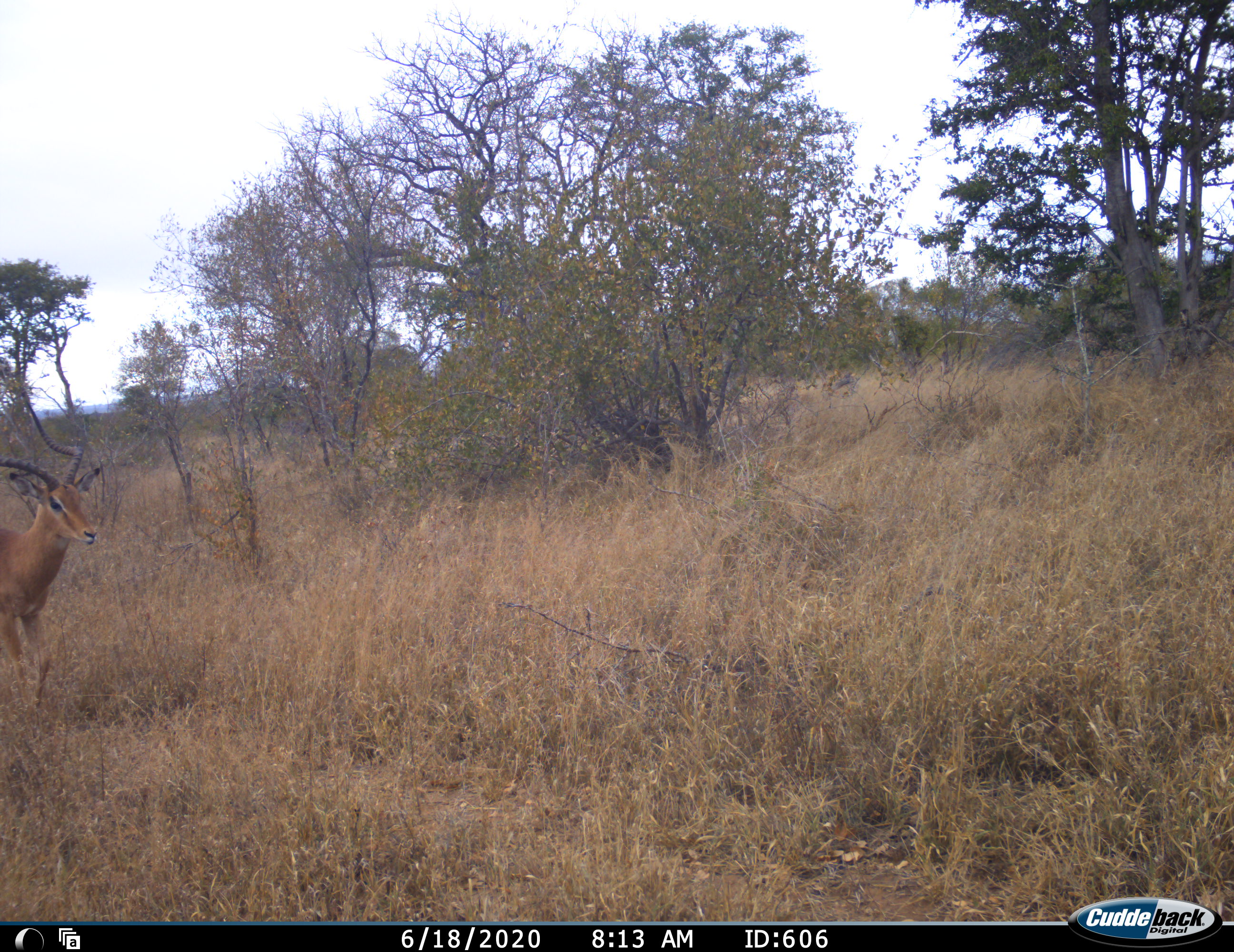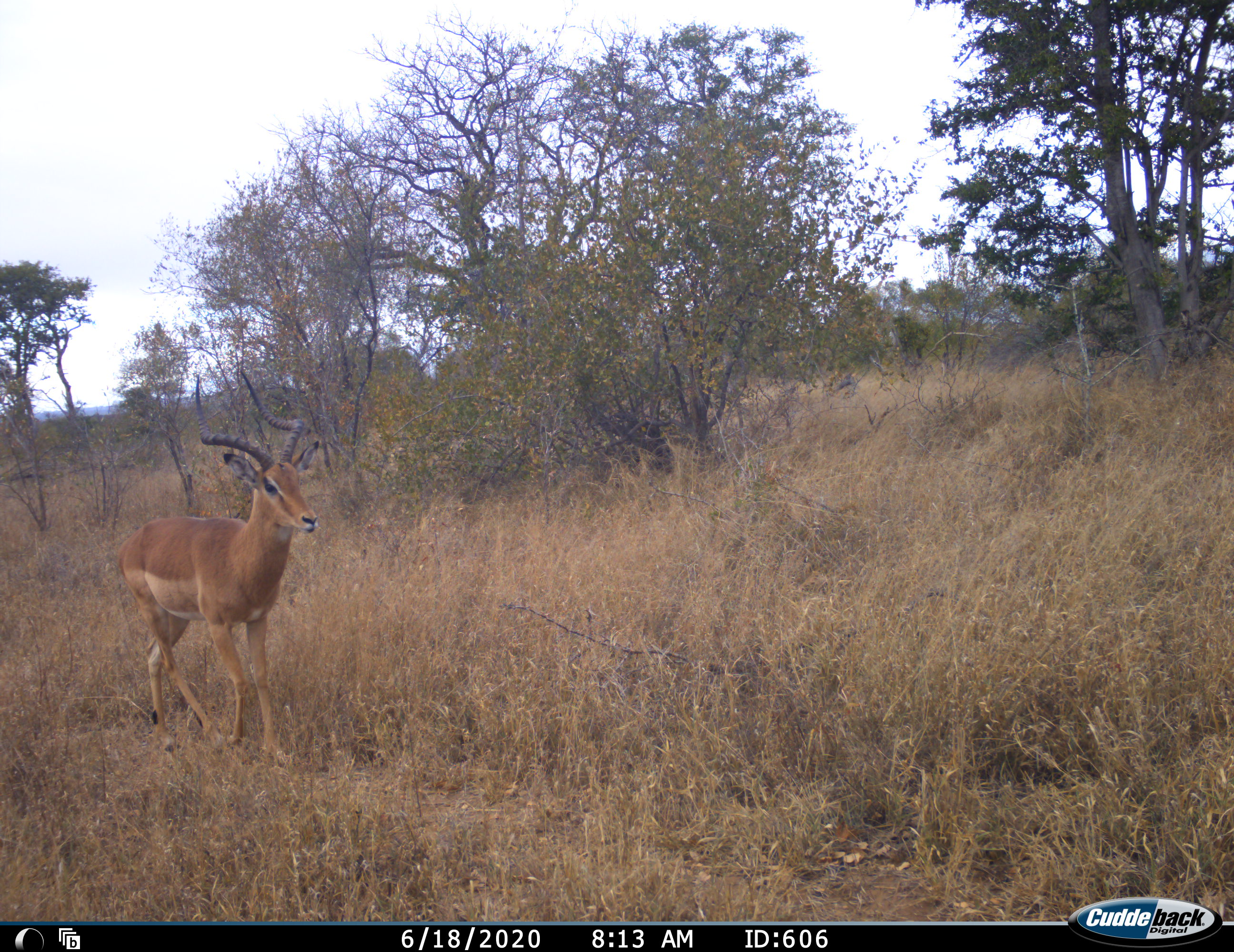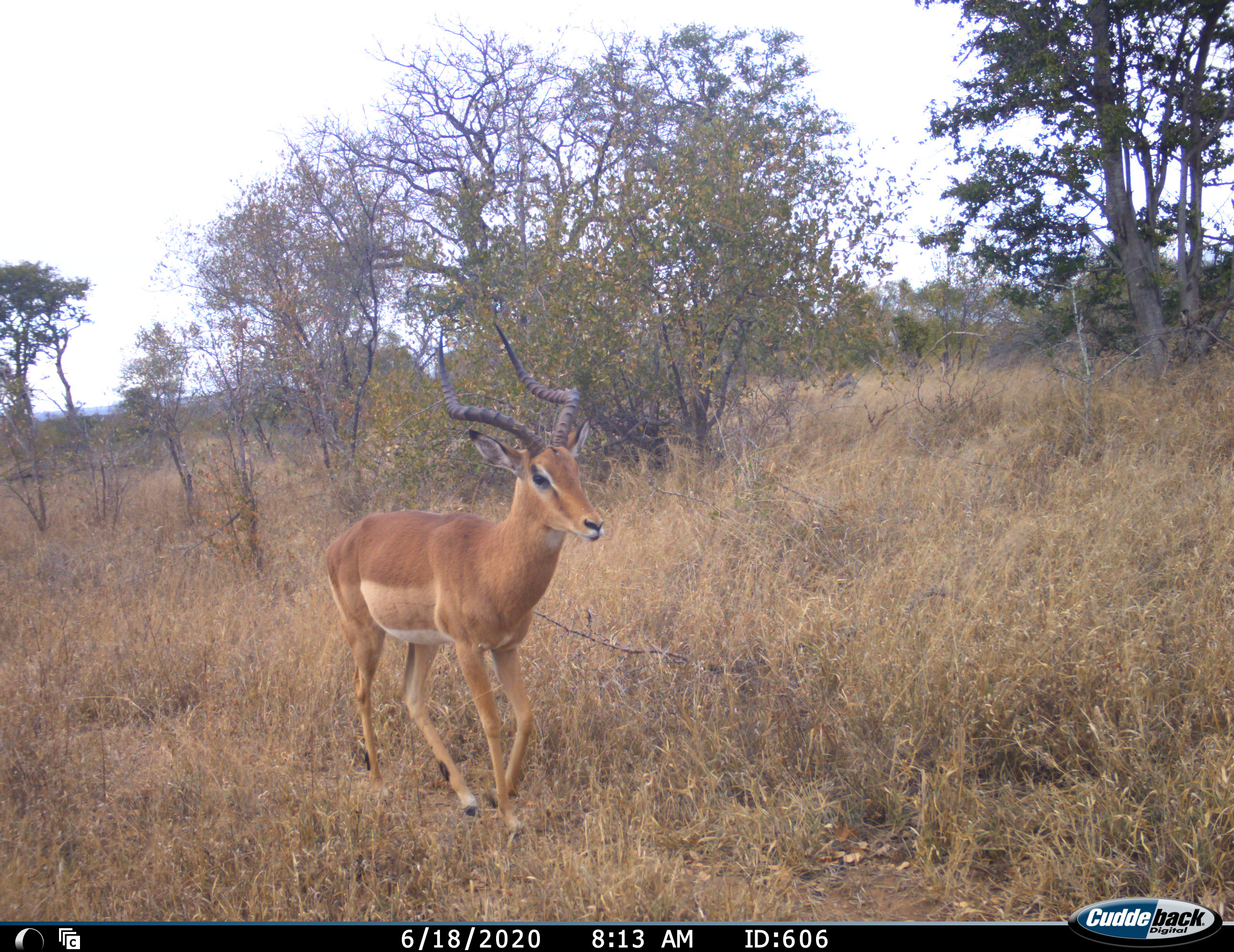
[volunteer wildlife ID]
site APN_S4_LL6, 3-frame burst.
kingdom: Animalia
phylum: Chordata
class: Mammalia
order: Artiodactyla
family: Bovidae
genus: Aepyceros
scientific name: Aepyceros melampus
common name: impala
Impala (Aepyceros melampus), count 1. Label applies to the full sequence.